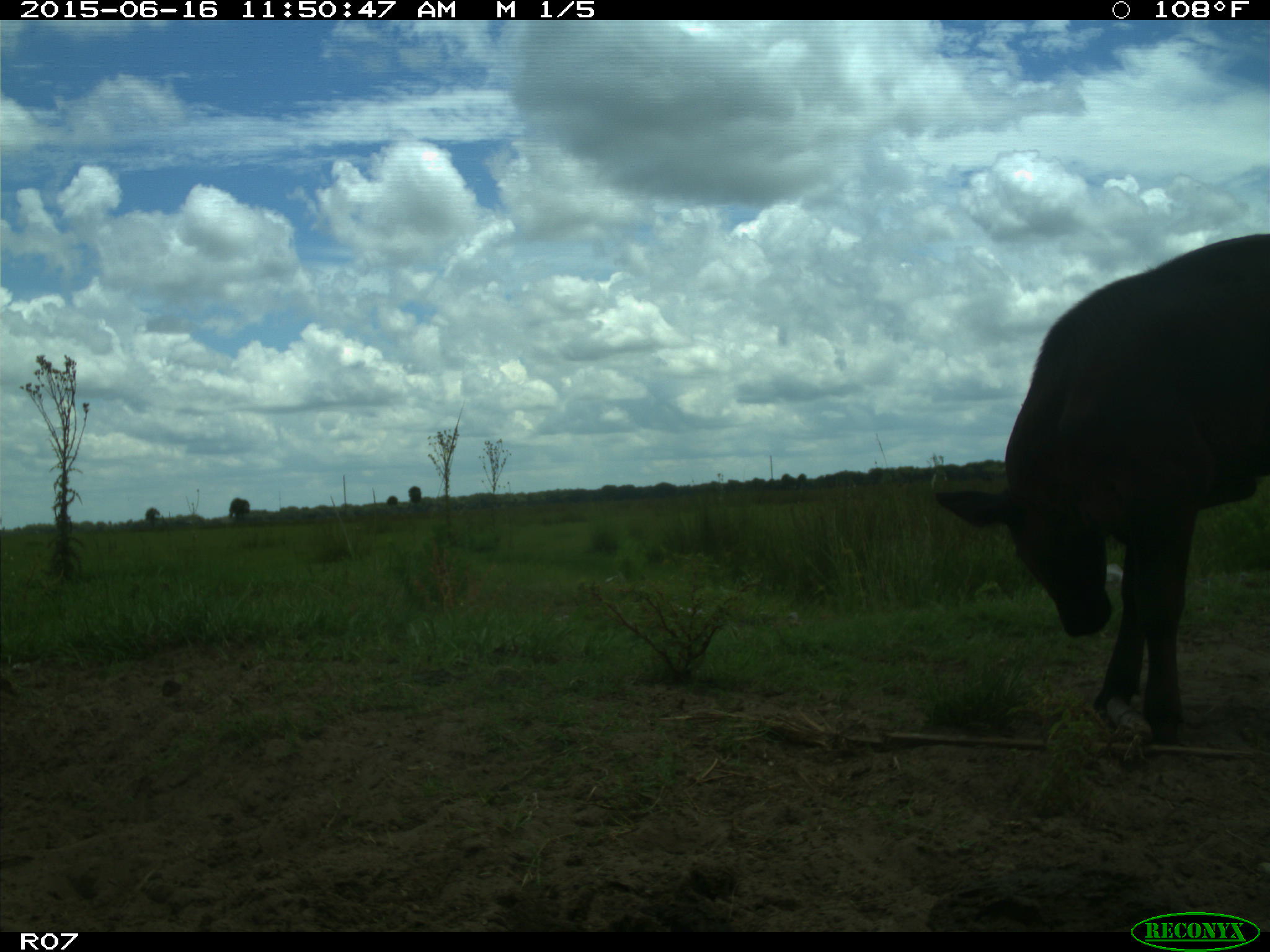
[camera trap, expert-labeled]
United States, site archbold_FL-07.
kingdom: Animalia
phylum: Chordata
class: Mammalia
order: Artiodactyla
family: Bovidae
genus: Bos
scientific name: Bos taurus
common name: domestic cow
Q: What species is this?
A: Bos taurus (domestic cow).